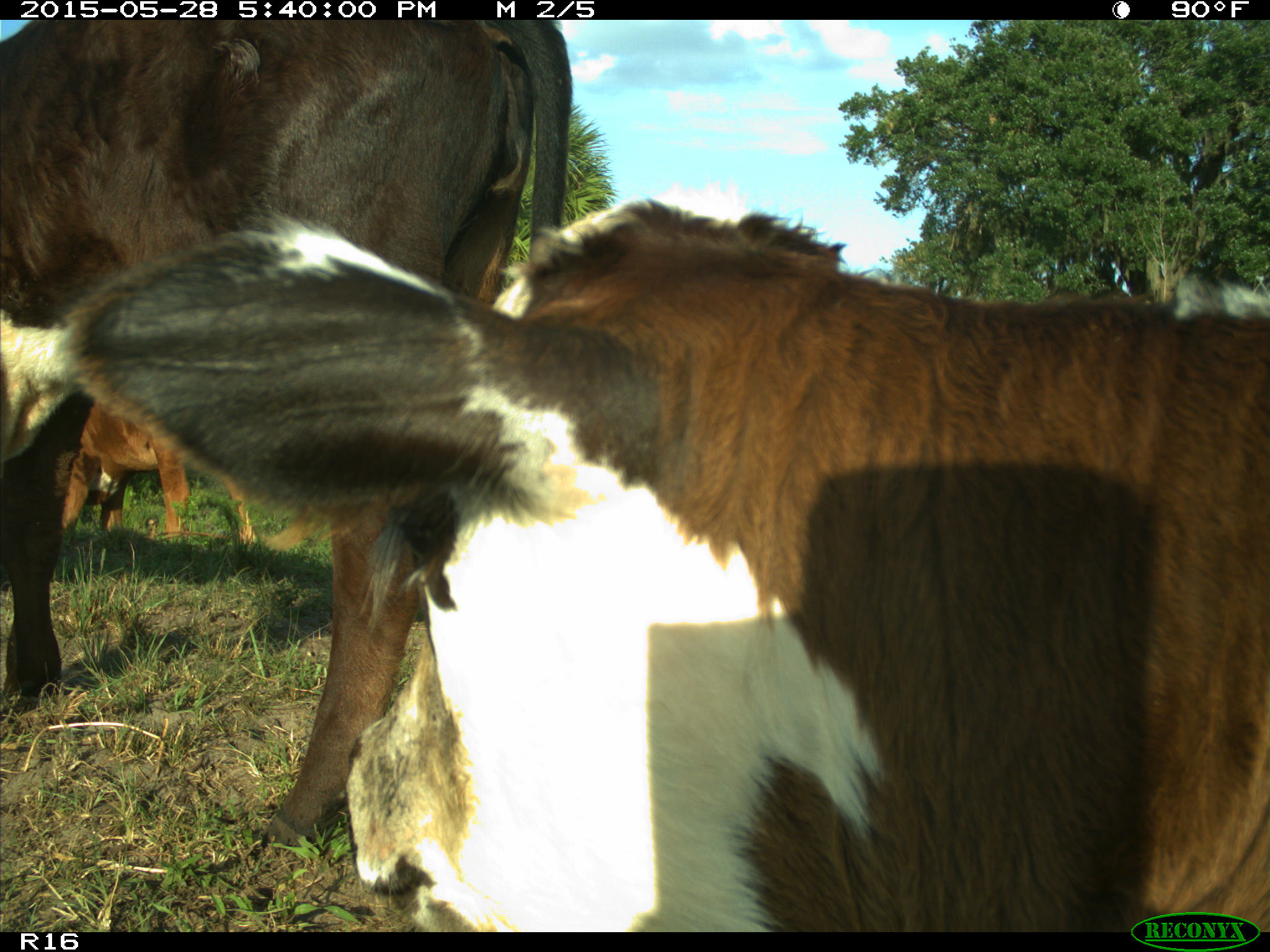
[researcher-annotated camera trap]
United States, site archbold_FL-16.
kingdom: Animalia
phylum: Chordata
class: Mammalia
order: Artiodactyla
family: Bovidae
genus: Bos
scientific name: Bos taurus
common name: domestic cow